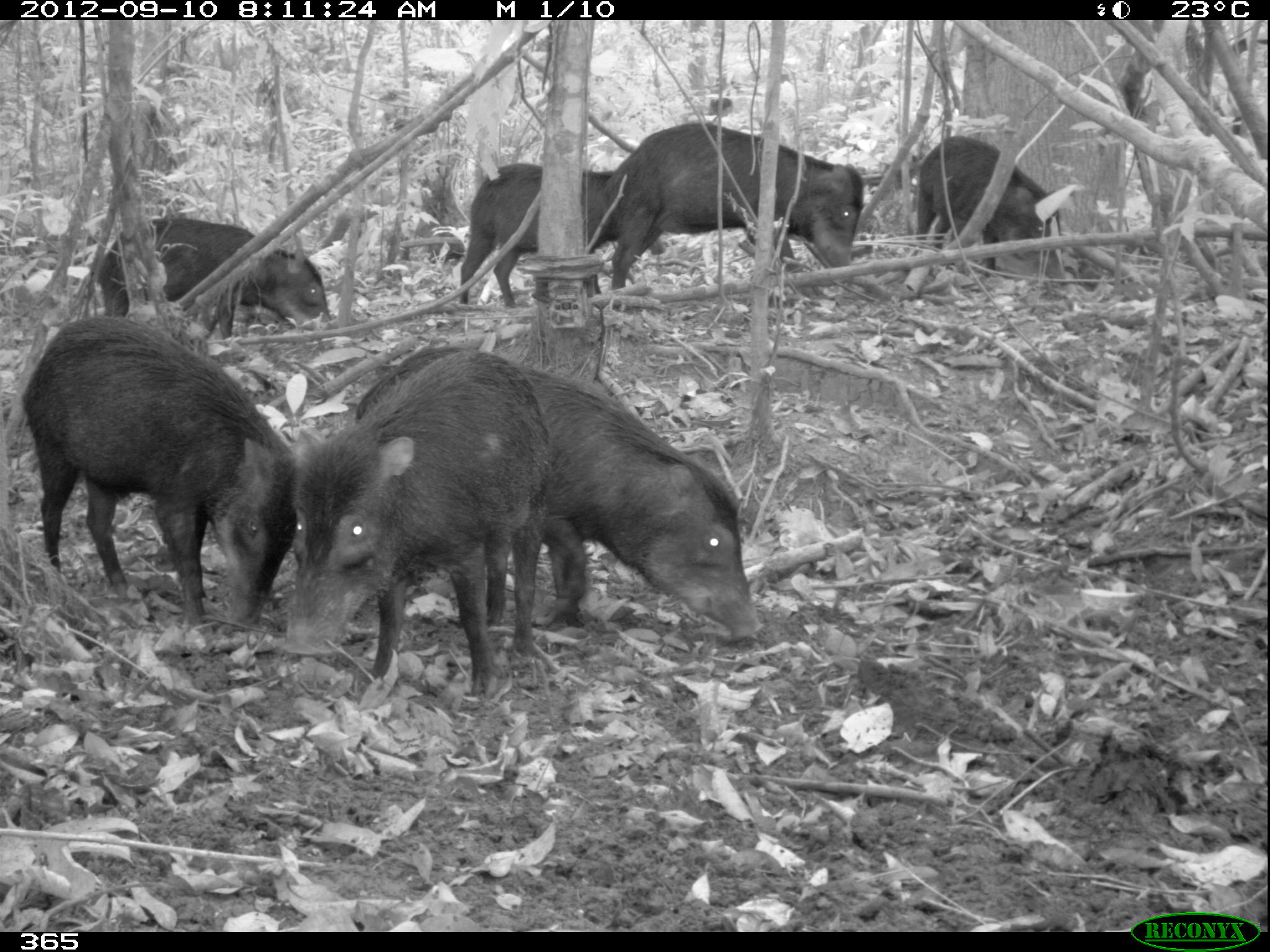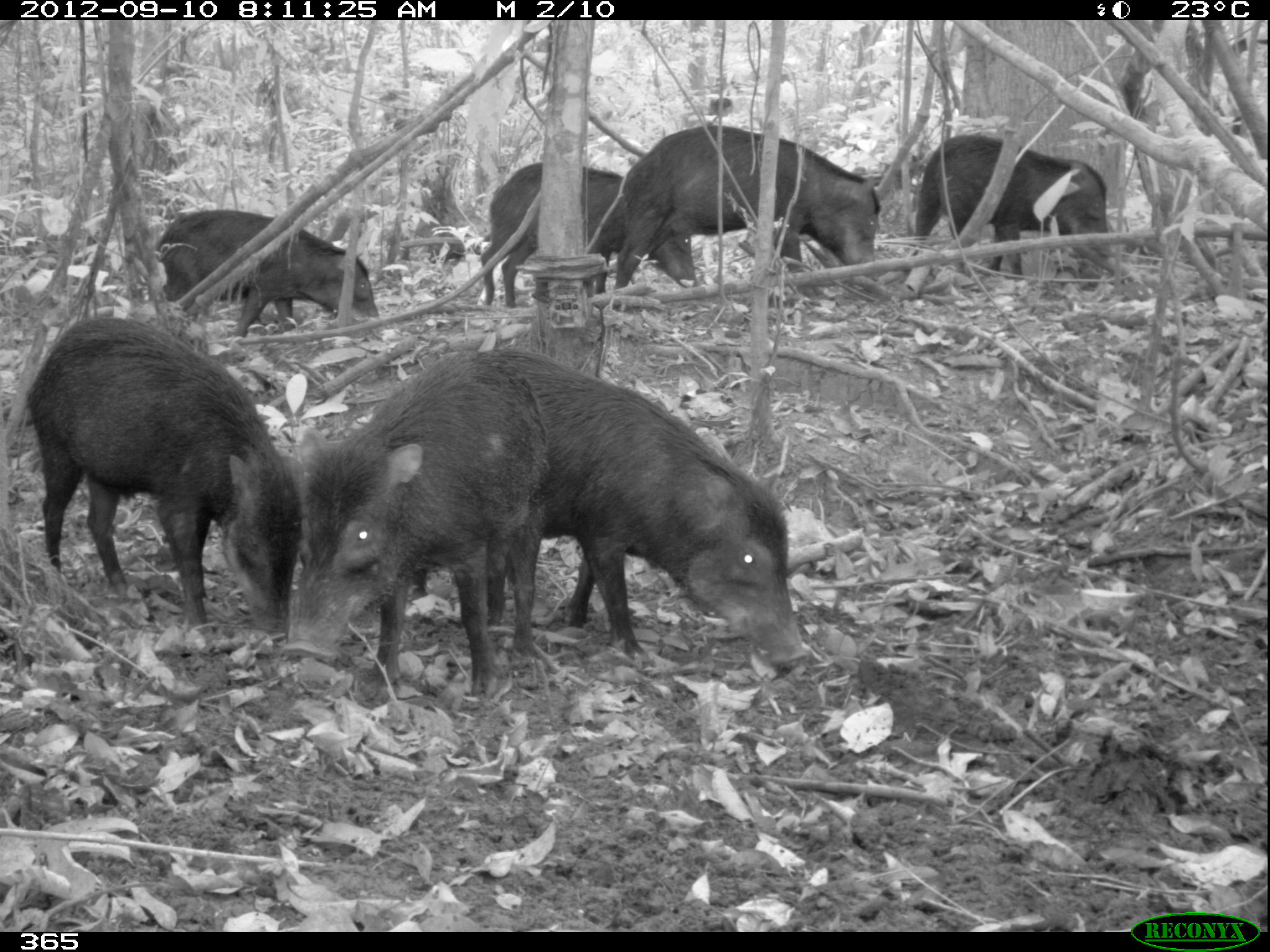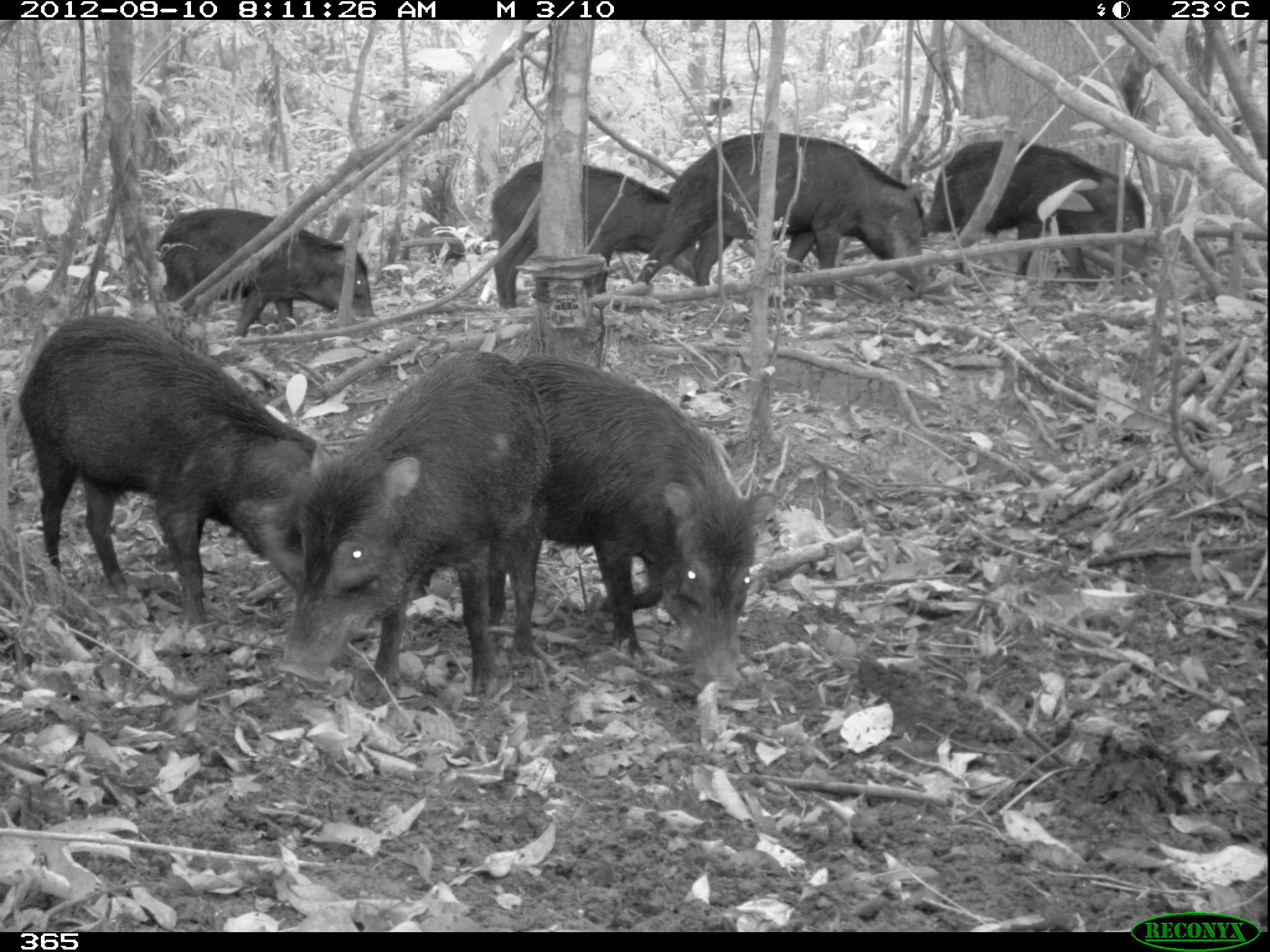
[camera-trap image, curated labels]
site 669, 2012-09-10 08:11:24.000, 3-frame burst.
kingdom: Animalia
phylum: Chordata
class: Mammalia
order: Artiodactyla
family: Tayassuidae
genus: Tayassu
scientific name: Tayassu pecari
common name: white-lipped peccary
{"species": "Tayassu pecari (white-lipped peccary)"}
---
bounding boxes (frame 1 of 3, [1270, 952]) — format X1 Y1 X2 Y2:
tayassu pecari: 355 345 760 641; 285 350 551 696; 23 315 294 631; 599 122 862 287; 95 216 333 347; 456 162 665 306; 915 133 1066 282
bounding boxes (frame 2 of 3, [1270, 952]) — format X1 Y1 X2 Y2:
tayassu pecari: 488 346 805 666; 285 351 547 708; 23 315 294 632; 612 124 879 287; 480 162 695 306; 914 133 1111 278; 153 209 377 335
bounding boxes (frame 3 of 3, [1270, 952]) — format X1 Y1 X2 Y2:
tayassu pecari: 18 314 427 624; 278 349 551 699; 518 355 774 691; 635 132 925 299; 923 142 1149 287; 491 161 700 308; 156 207 374 336